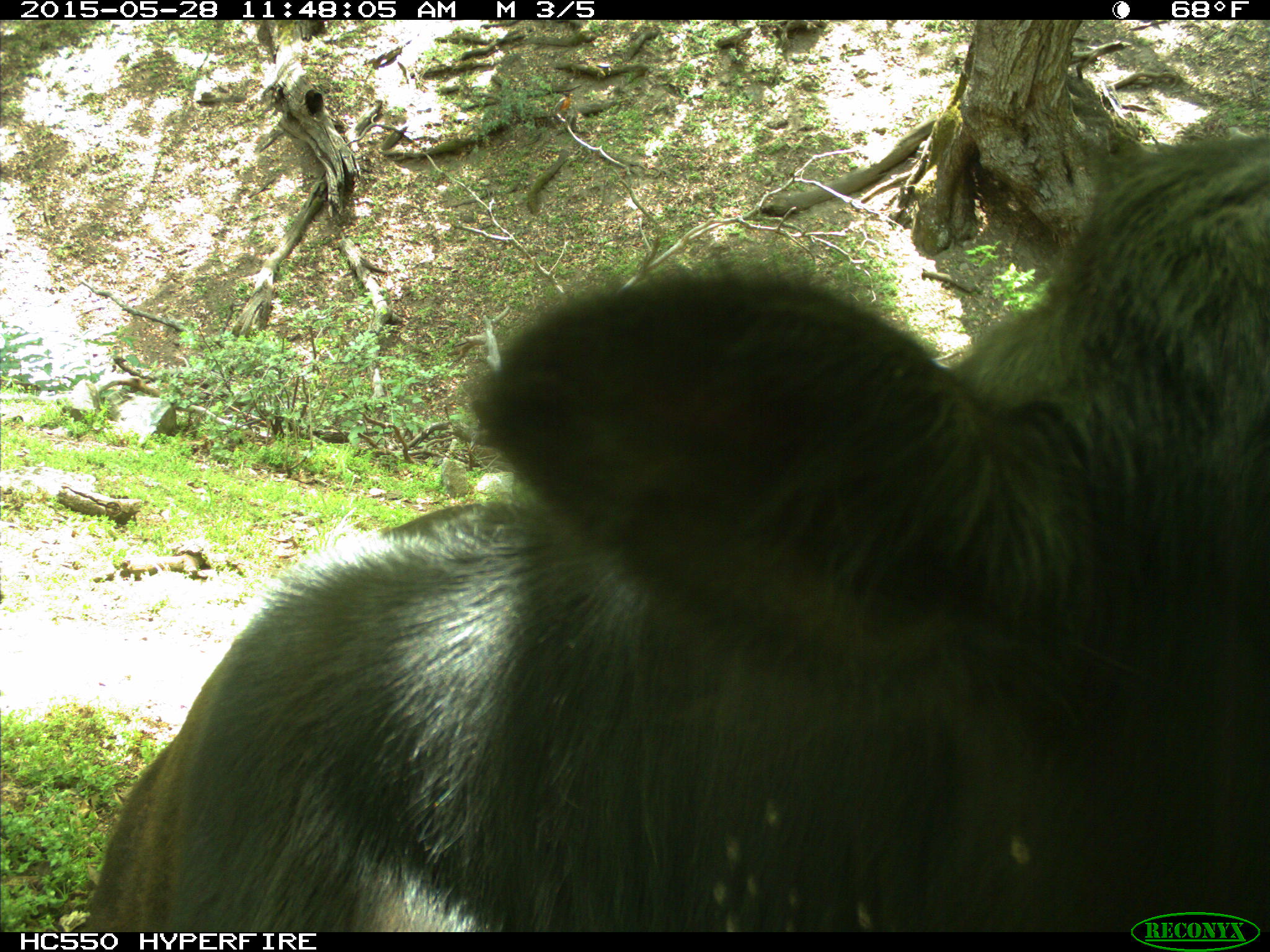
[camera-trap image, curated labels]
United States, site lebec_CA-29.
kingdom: Animalia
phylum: Chordata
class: Mammalia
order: Artiodactyla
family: Bovidae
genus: Bos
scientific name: Bos taurus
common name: domestic cow